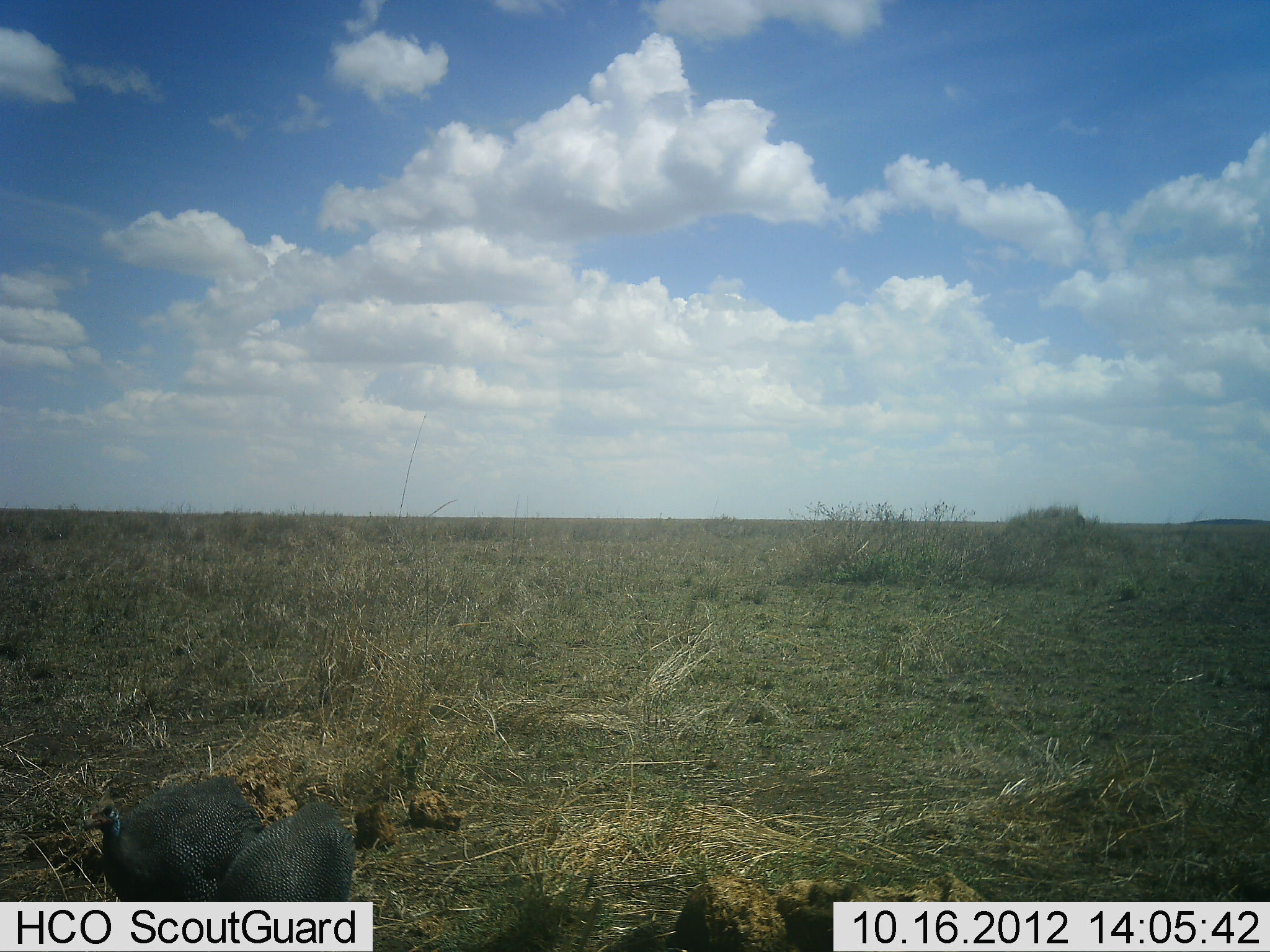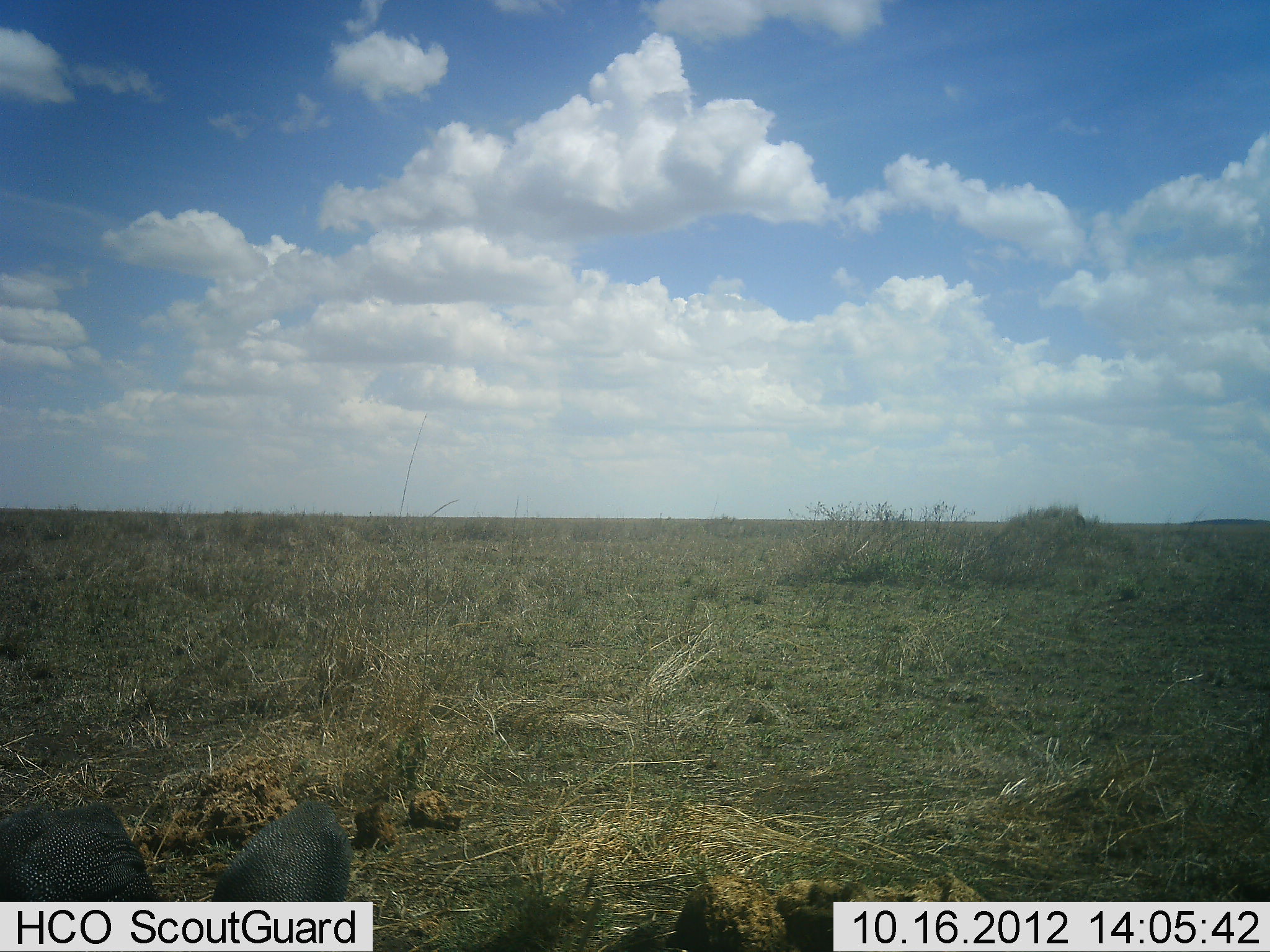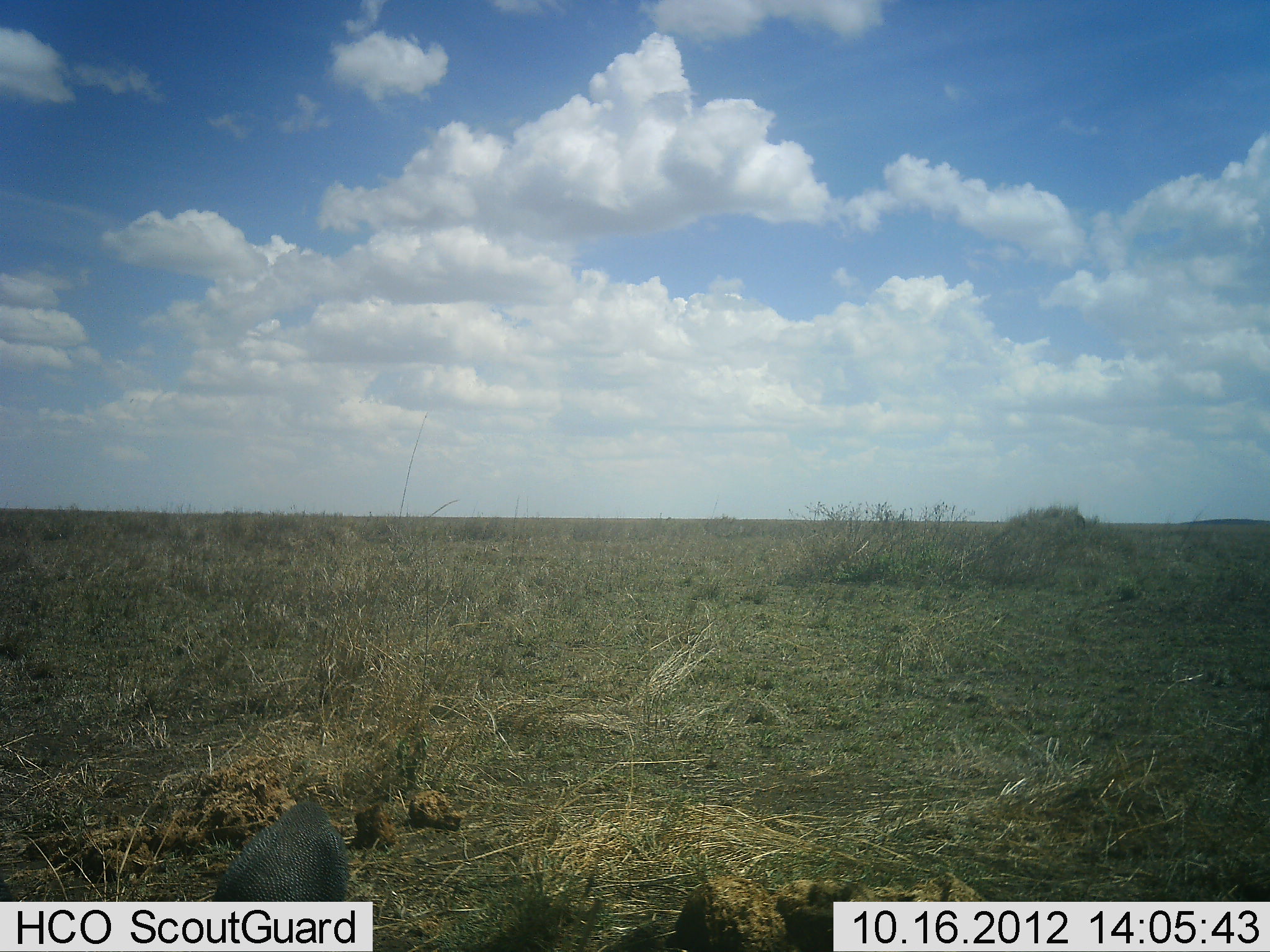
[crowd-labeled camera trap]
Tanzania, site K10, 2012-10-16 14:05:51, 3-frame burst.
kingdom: Animalia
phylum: Chordata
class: Aves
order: Galliformes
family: Numididae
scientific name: Numididae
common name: guinea fowl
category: guineafowl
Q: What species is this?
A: Guineafowl (guinea fowl) (Numididae).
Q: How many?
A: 2.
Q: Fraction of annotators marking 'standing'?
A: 10%.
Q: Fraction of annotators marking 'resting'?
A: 0%.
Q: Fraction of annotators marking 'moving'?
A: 80%.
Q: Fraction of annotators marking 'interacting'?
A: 0%.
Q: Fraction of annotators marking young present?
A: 0%.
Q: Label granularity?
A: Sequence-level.